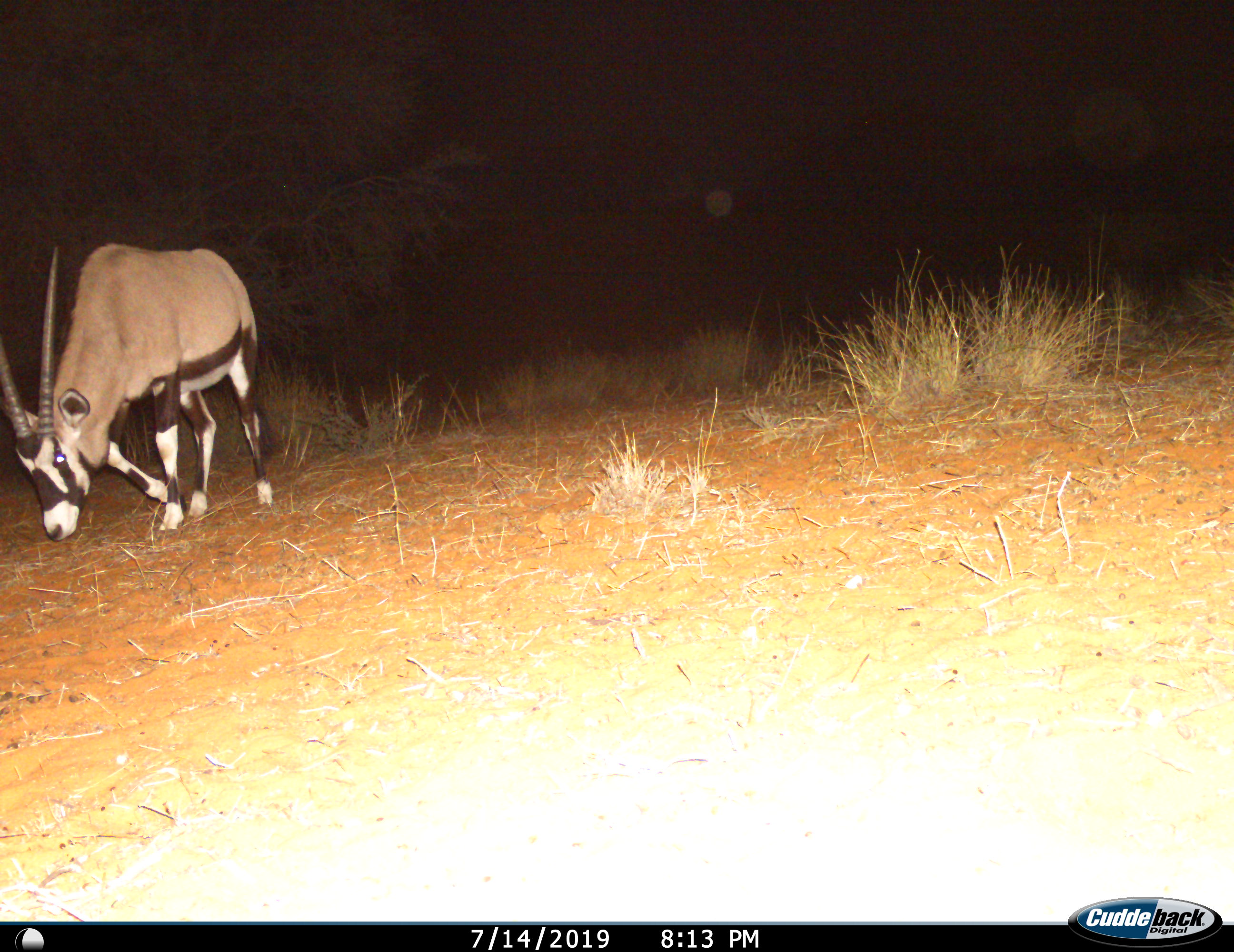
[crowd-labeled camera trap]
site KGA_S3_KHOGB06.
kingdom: Animalia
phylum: Chordata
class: Mammalia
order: Artiodactyla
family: Bovidae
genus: Oryx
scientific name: Oryx gazella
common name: gemsbok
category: oryx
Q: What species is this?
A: Oryx (gemsbok) (Oryx gazella).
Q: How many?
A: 1.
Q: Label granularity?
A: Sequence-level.